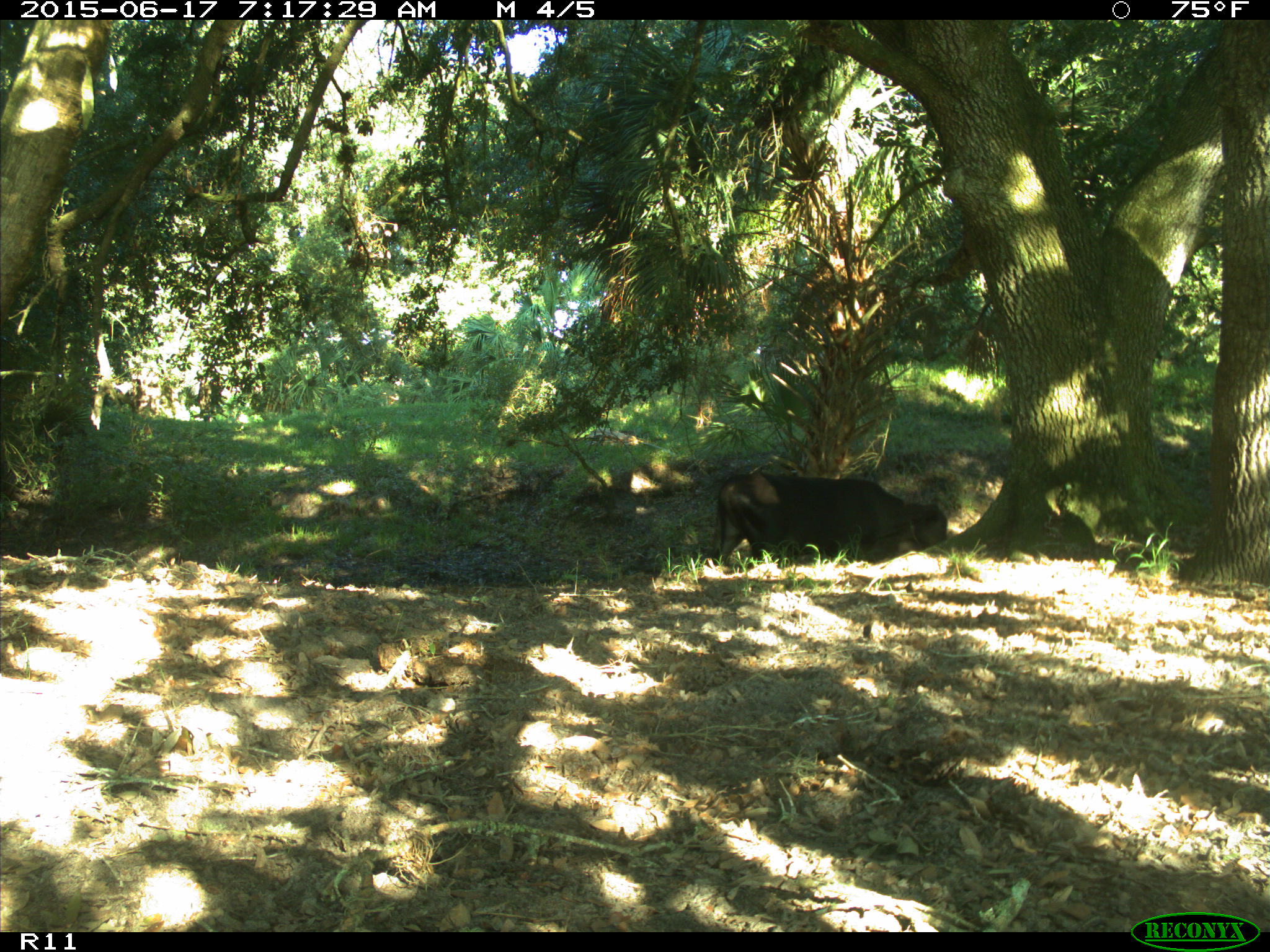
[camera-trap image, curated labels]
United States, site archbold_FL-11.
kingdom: Animalia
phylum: Chordata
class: Mammalia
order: Artiodactyla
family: Bovidae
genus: Bos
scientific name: Bos taurus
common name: domestic cow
Bos taurus (domestic cow).